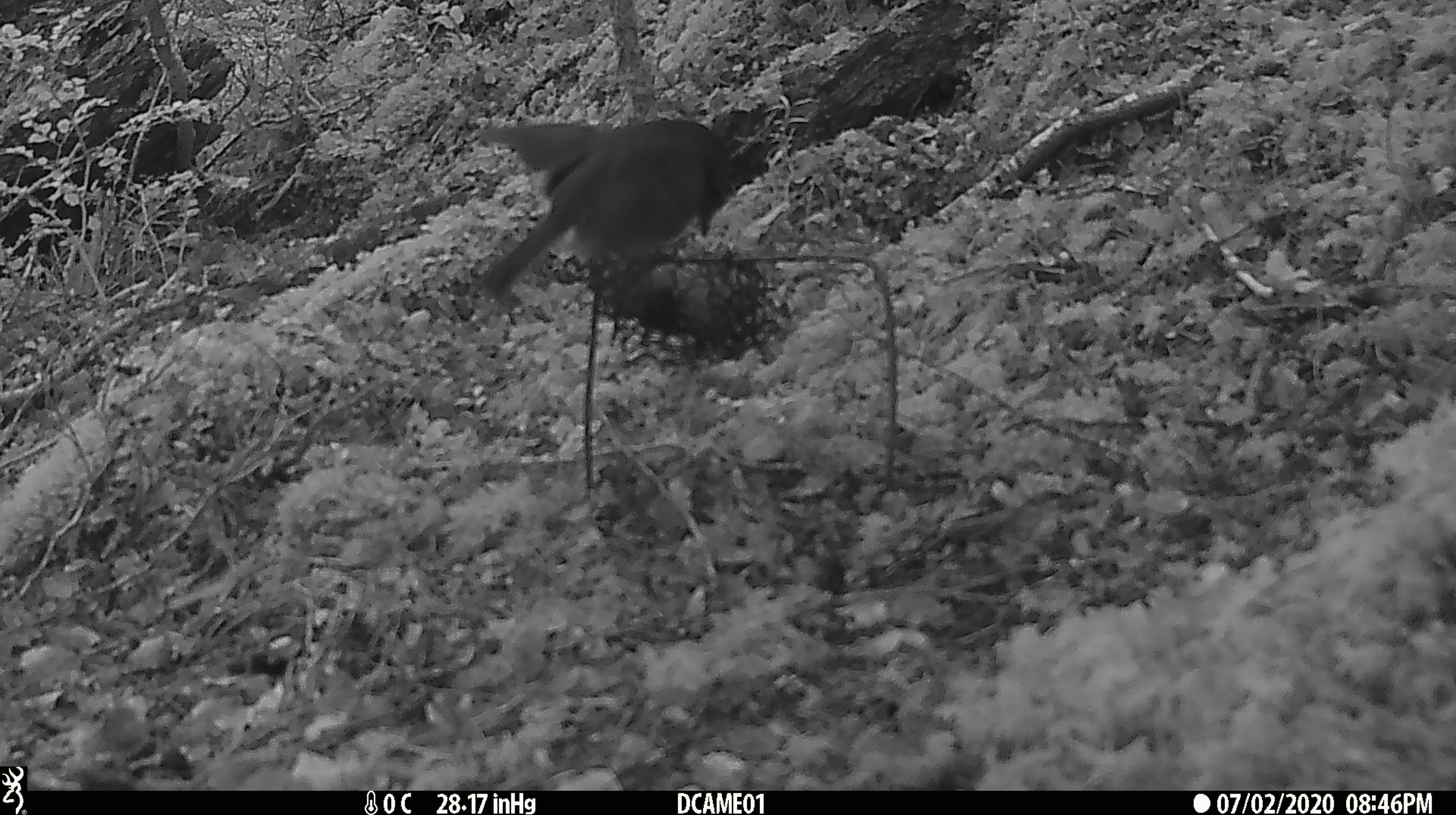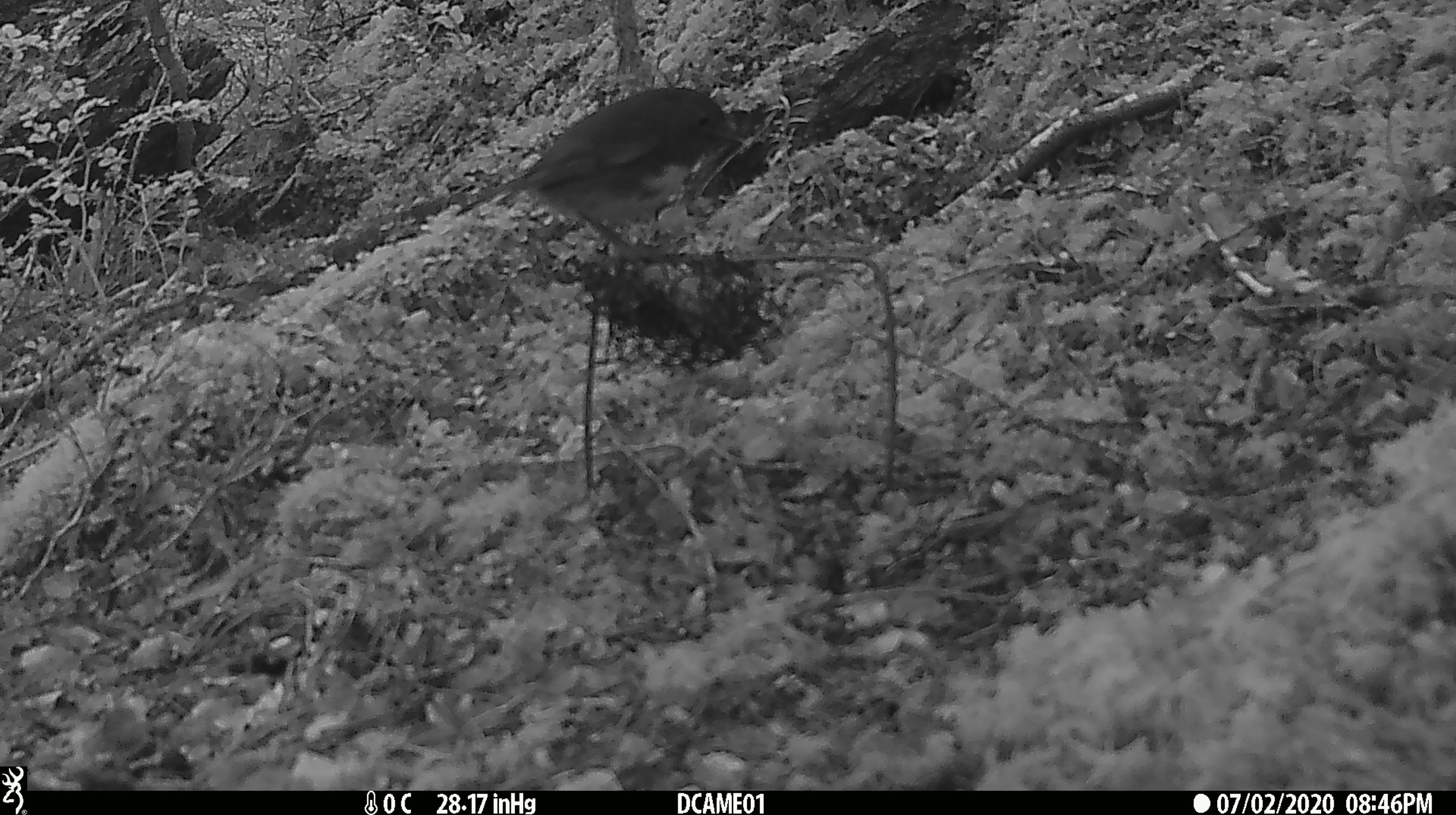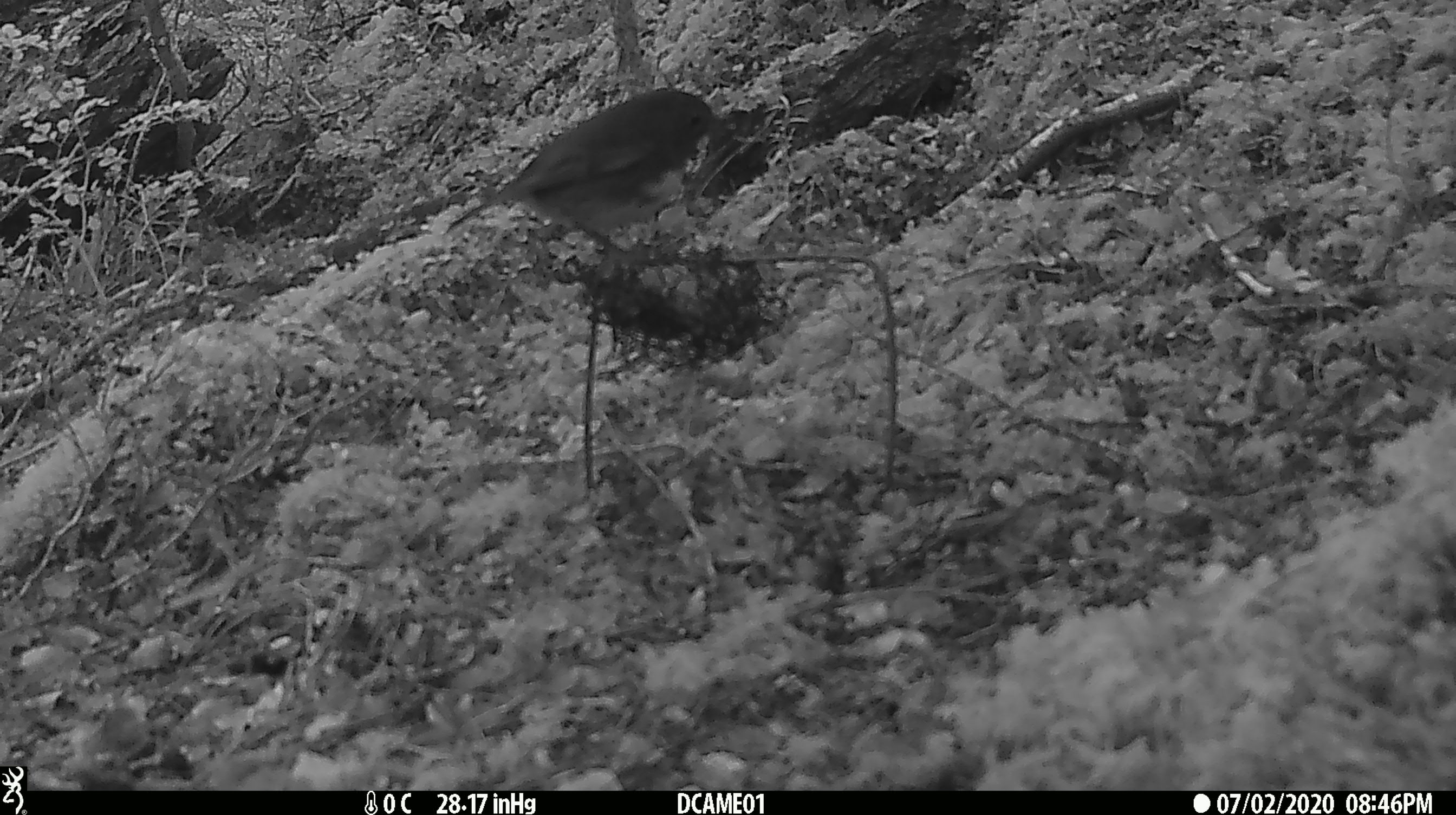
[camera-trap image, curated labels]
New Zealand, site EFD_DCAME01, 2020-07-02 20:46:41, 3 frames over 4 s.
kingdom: Animalia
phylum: Chordata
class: Aves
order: Passeriformes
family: Petroicidae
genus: Petroica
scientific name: Petroica australis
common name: new zealand robin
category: robin